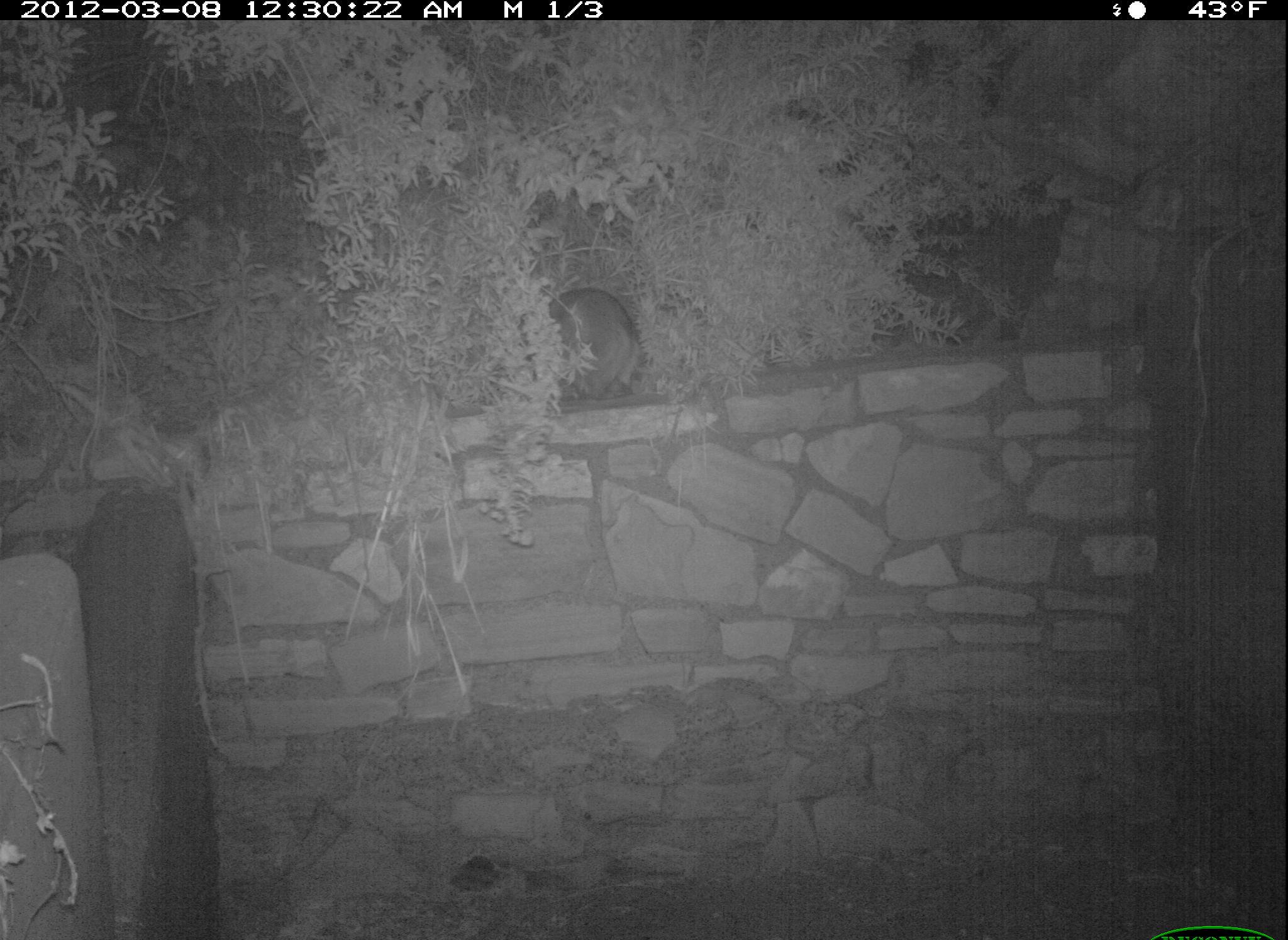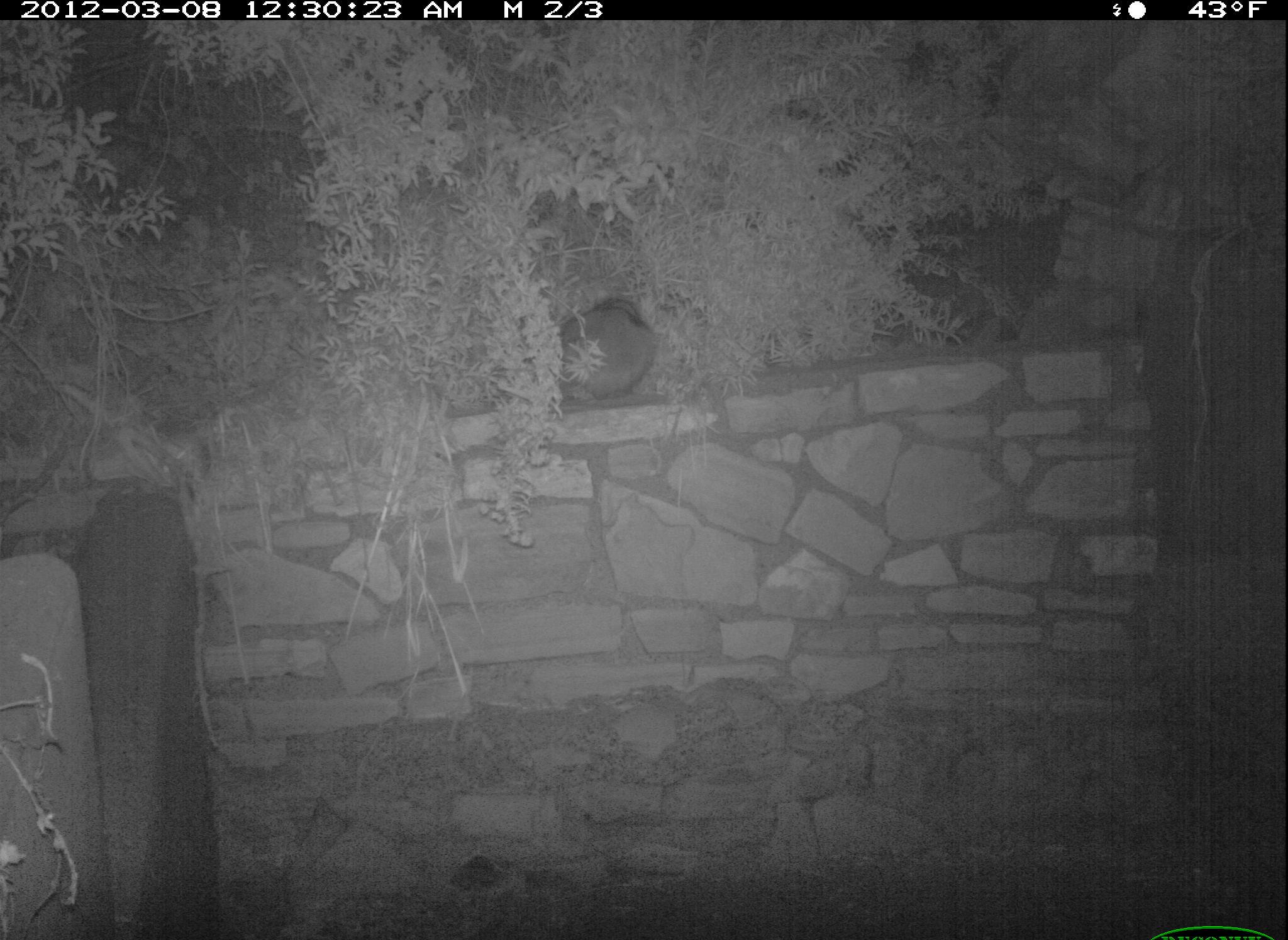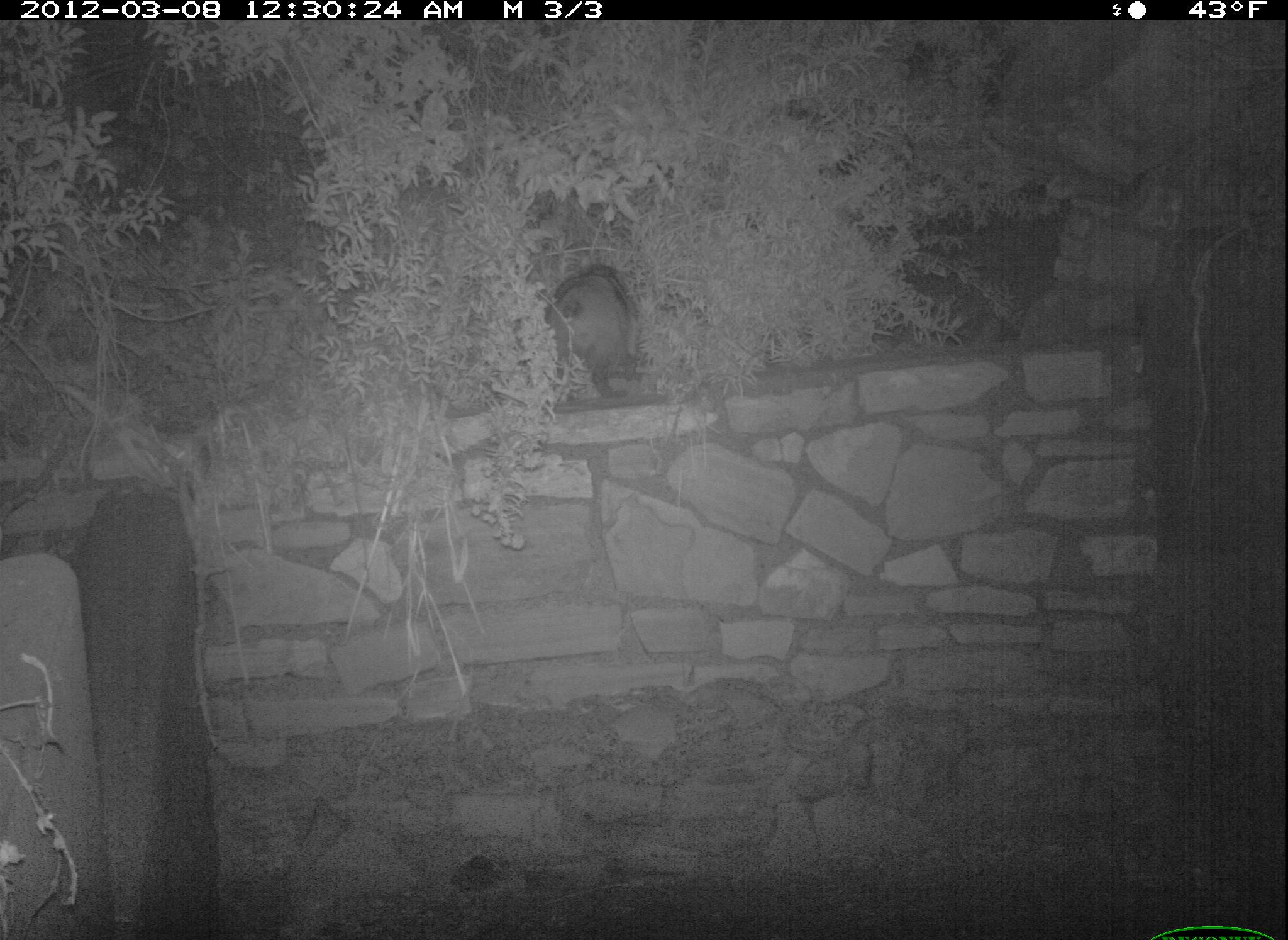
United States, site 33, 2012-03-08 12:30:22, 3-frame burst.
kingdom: Animalia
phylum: Chordata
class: Mammalia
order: Carnivora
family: Procyonidae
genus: Procyon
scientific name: Procyon lotor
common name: raccoon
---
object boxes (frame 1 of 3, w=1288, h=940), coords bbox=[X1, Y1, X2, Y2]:
raccoon: bbox=[493, 282, 647, 408]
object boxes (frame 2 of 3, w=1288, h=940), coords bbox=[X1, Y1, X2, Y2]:
raccoon: bbox=[546, 274, 667, 422]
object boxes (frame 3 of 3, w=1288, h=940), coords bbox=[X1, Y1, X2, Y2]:
raccoon: bbox=[536, 232, 660, 422]